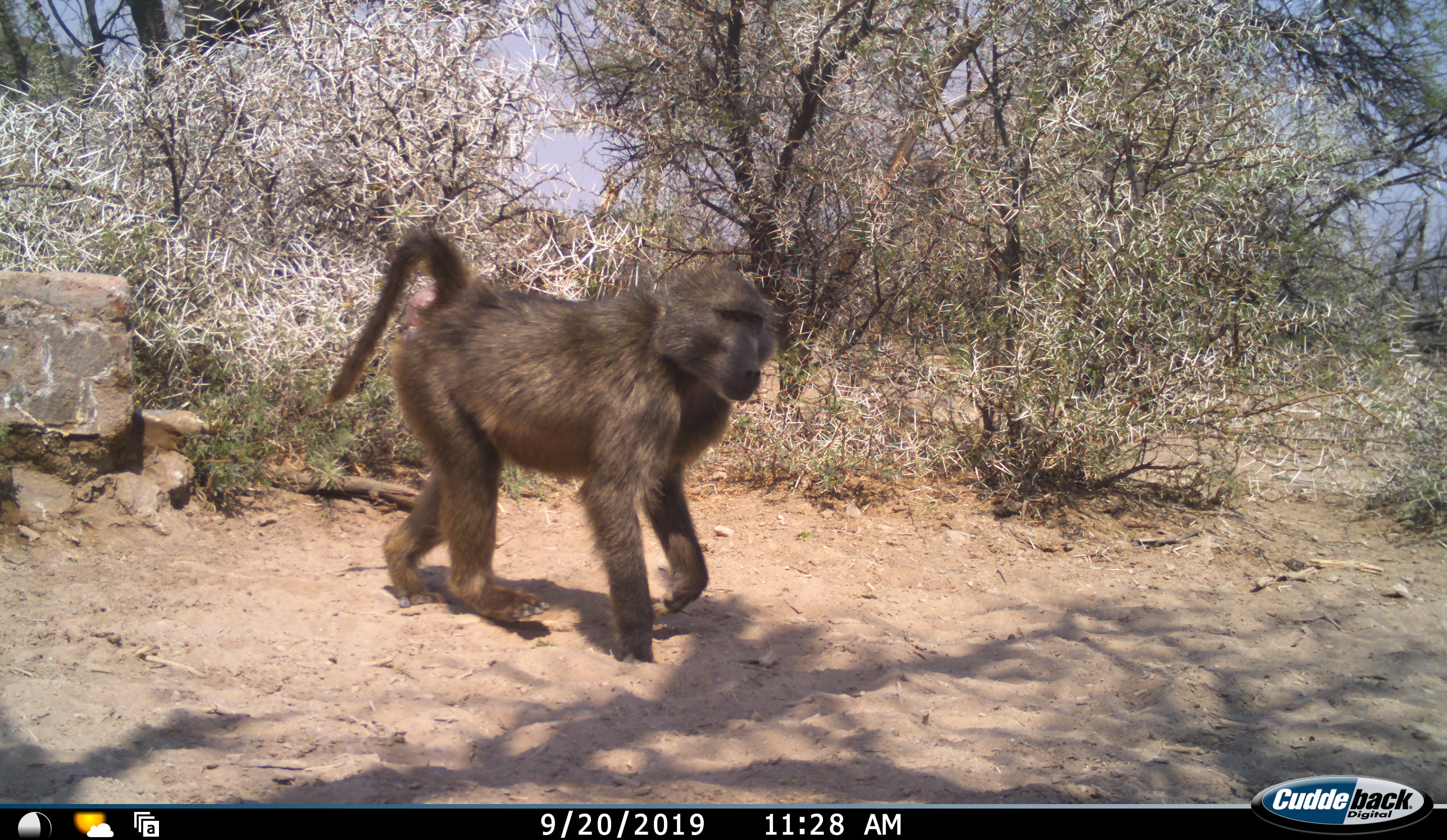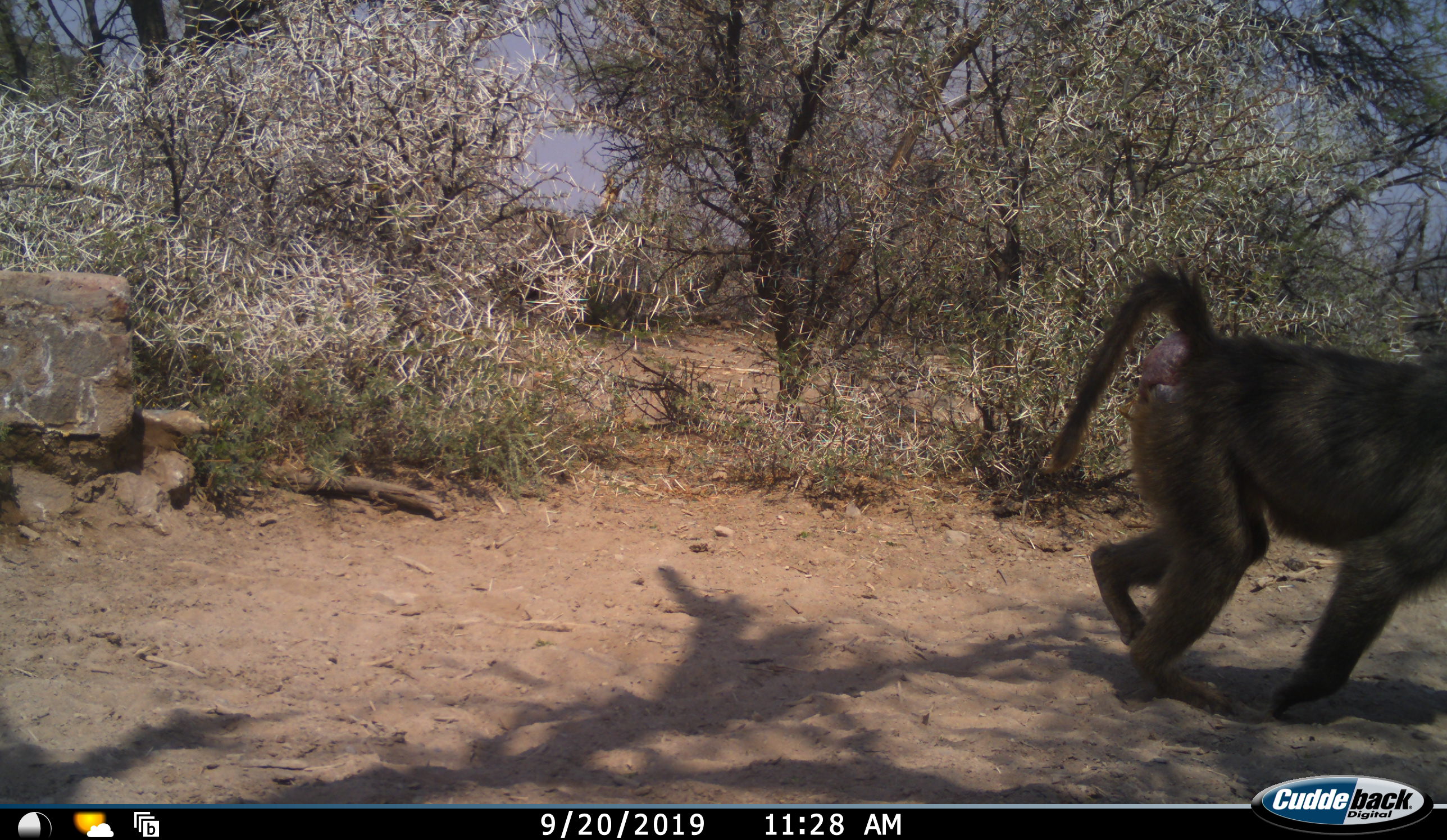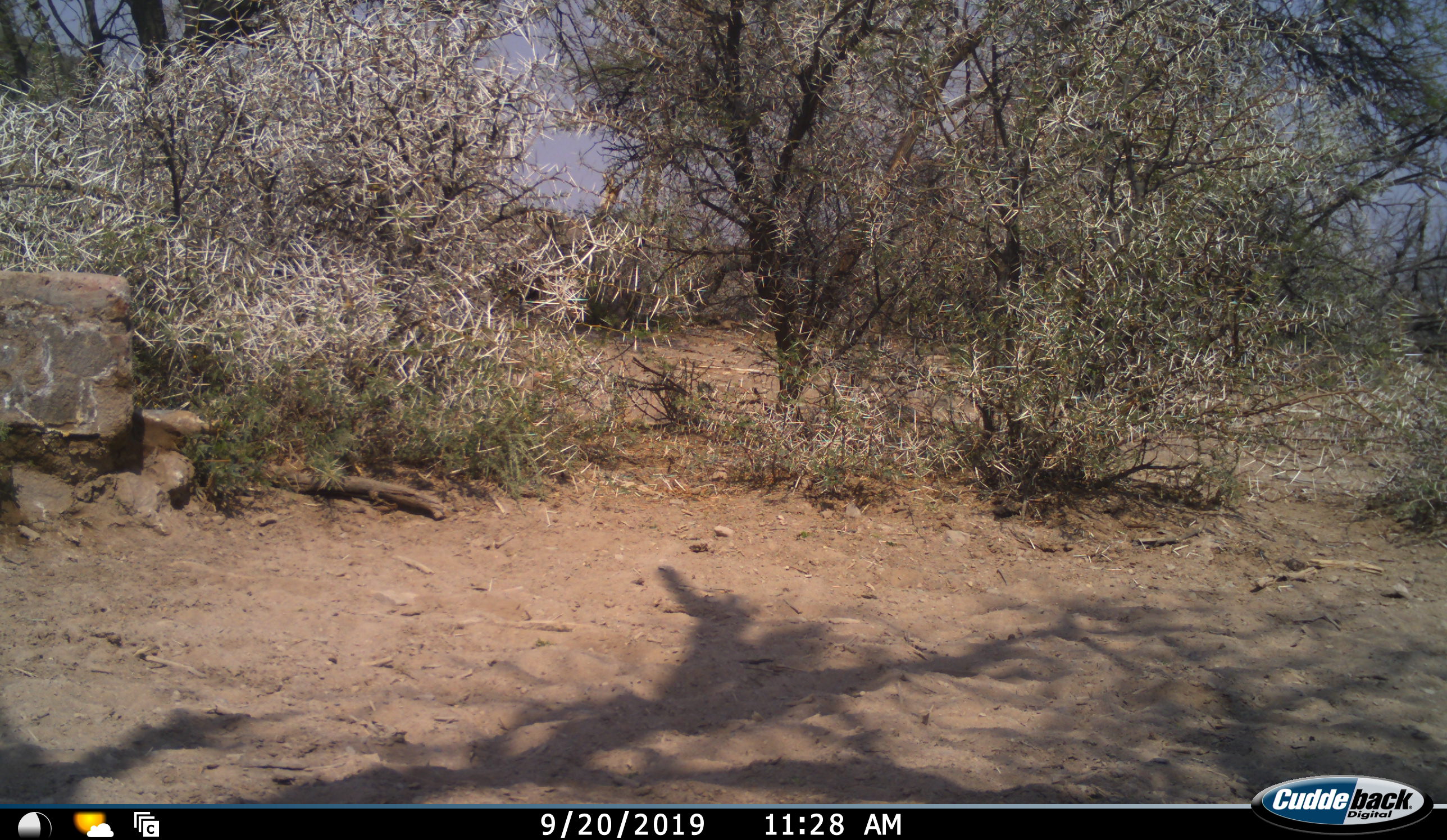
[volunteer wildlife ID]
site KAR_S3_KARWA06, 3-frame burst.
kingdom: Animalia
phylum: Chordata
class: Mammalia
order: Primates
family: Cercopithecidae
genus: Papio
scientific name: Papio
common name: baboon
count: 1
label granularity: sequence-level